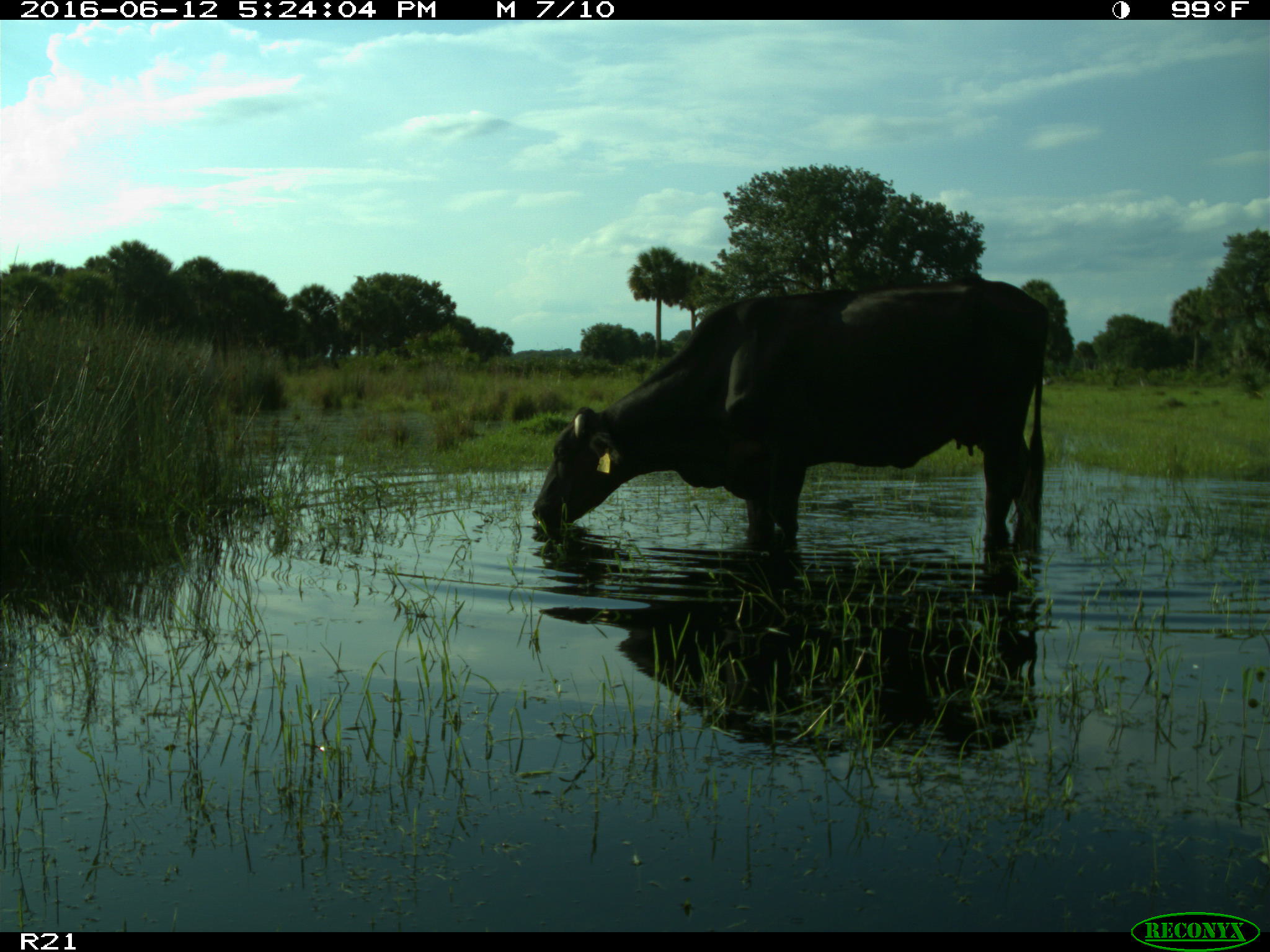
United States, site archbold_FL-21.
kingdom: Animalia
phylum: Chordata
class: Mammalia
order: Artiodactyla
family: Bovidae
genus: Bos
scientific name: Bos taurus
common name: domestic cow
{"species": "Bos taurus (domestic cow)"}